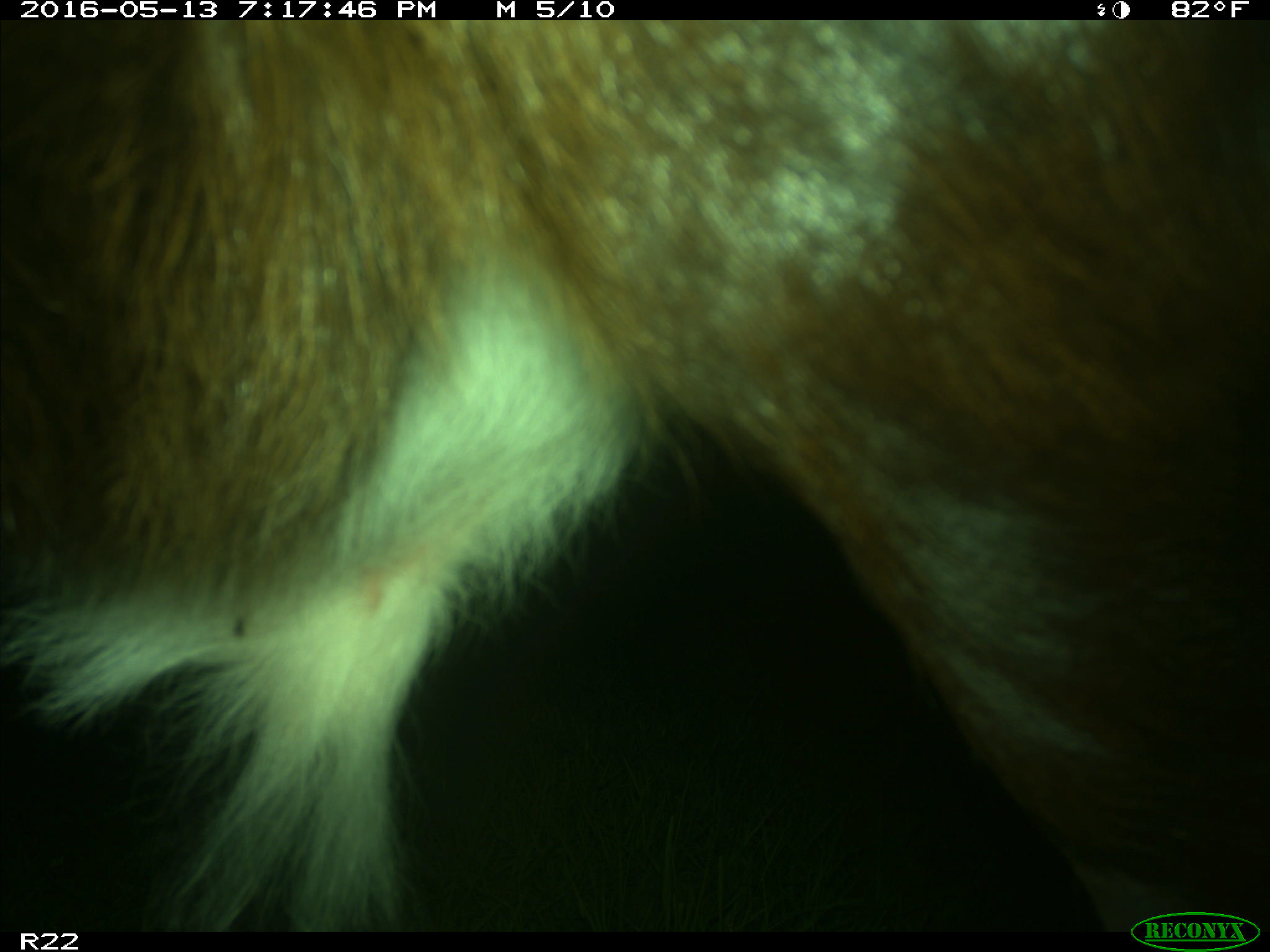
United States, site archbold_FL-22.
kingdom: Animalia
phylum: Chordata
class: Mammalia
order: Artiodactyla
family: Bovidae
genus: Bos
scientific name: Bos taurus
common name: domestic cow